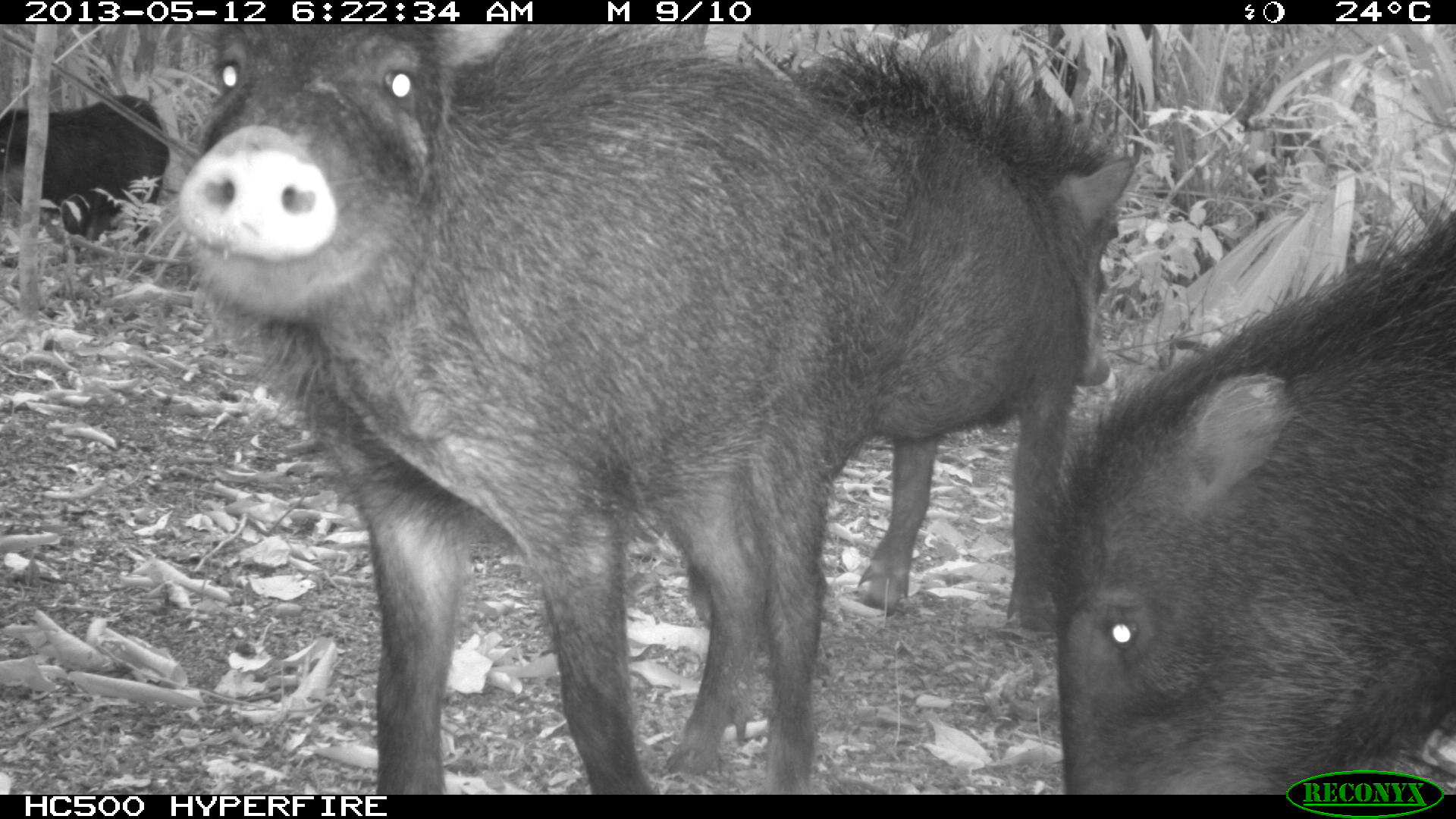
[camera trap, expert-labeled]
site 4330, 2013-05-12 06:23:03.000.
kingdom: Animalia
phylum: Chordata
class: Mammalia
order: Artiodactyla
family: Tayassuidae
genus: Tayassu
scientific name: Tayassu pecari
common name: white-lipped peccary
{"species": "Tayassu pecari (white-lipped peccary)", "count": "5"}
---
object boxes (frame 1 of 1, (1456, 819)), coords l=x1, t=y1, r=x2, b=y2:
tayassu pecari: l=167, t=23, r=903, b=795; l=682, t=35, r=1135, b=636; l=1038, t=172, r=1456, b=793; l=0, t=90, r=169, b=244